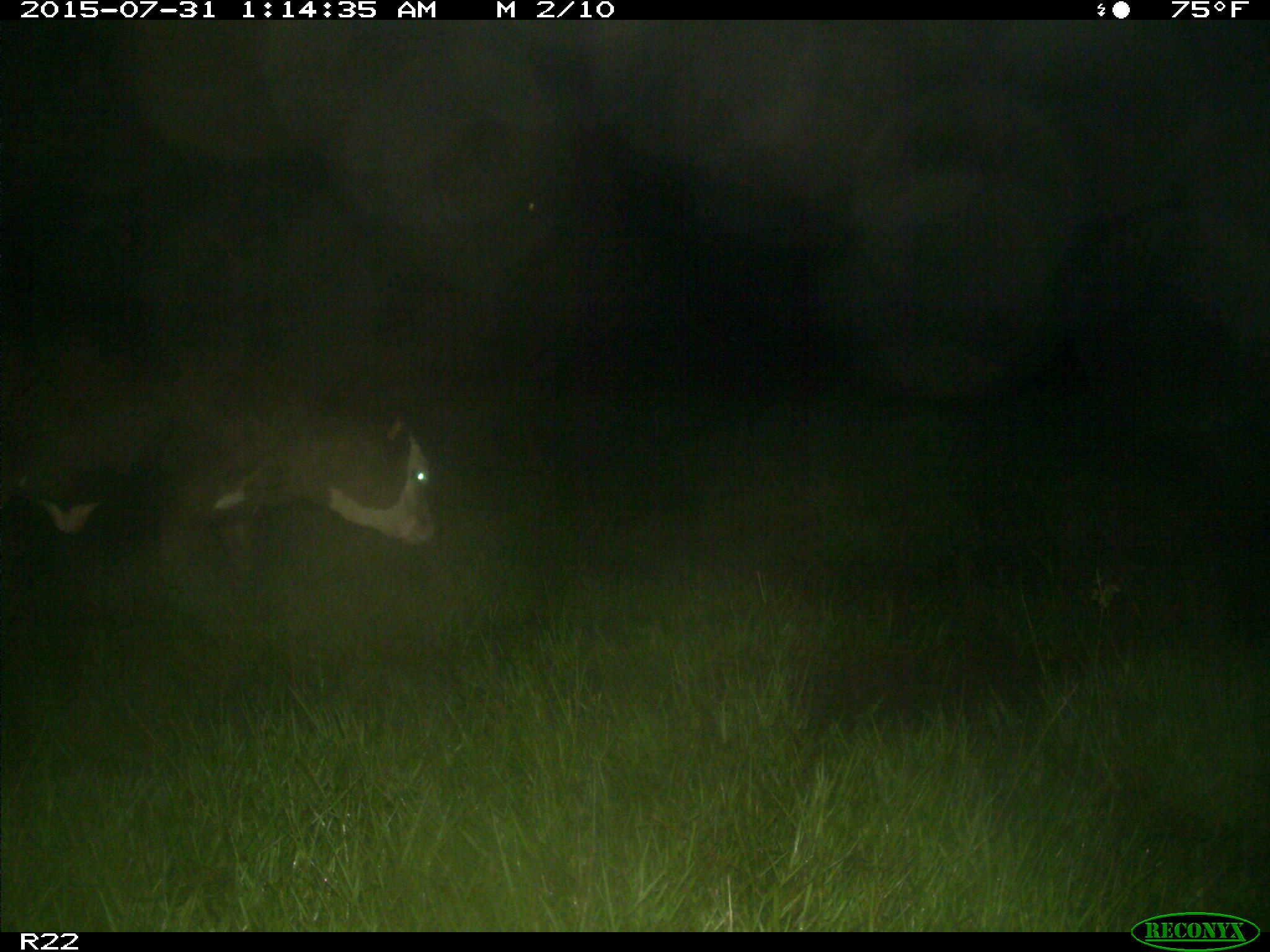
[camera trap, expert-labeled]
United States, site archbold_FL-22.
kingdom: Animalia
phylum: Chordata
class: Mammalia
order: Artiodactyla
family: Bovidae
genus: Bos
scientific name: Bos taurus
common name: domestic cow